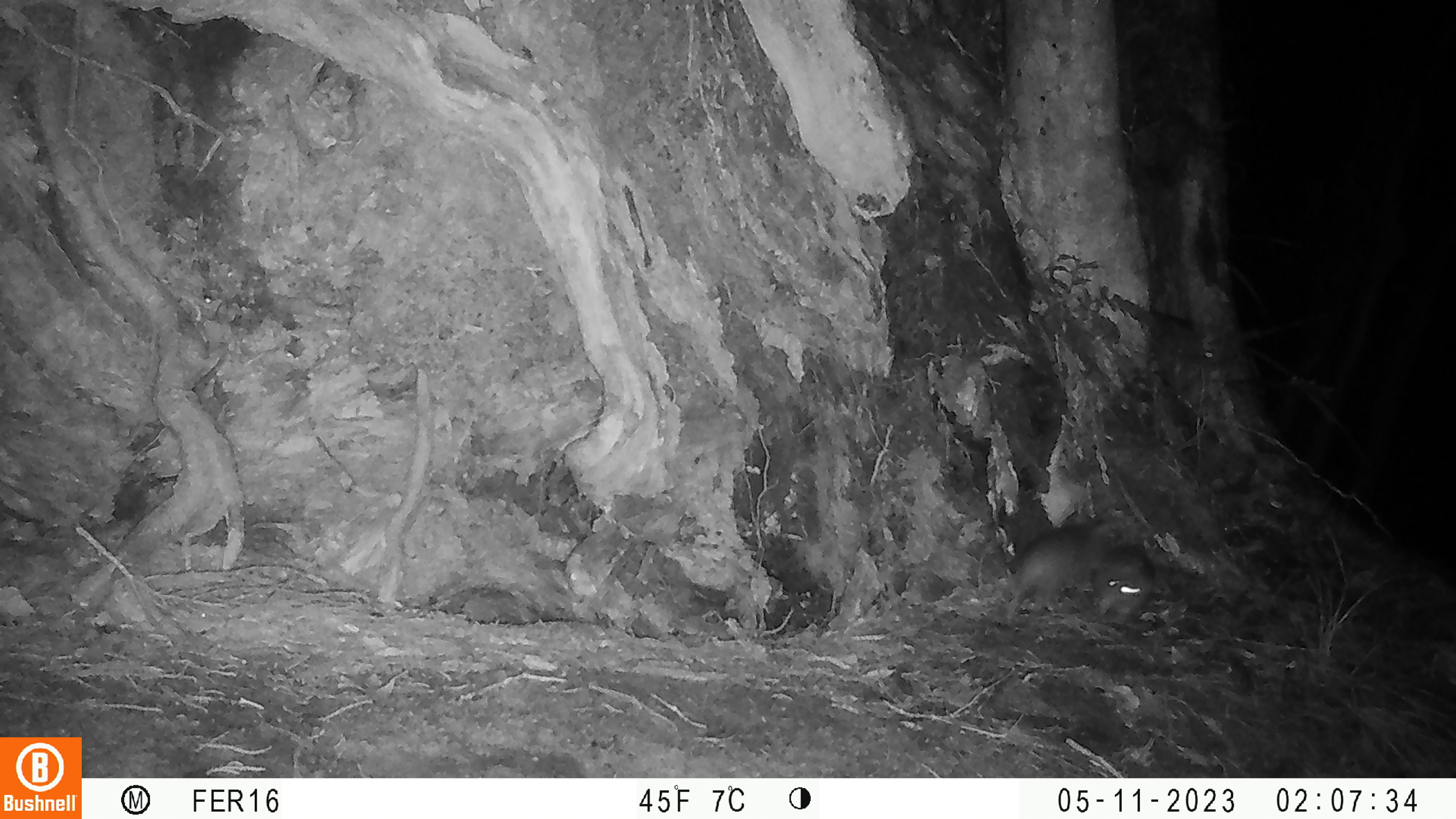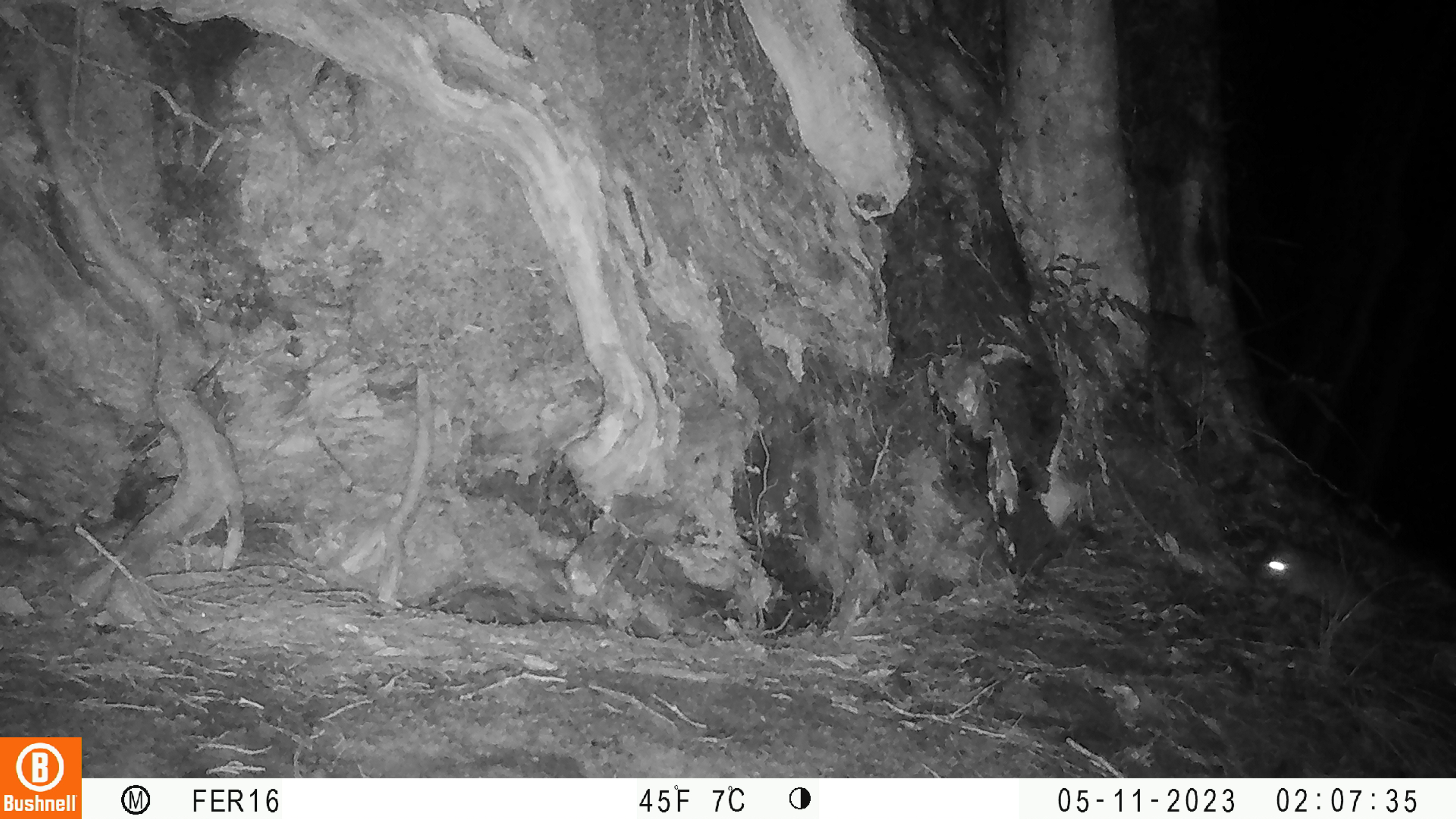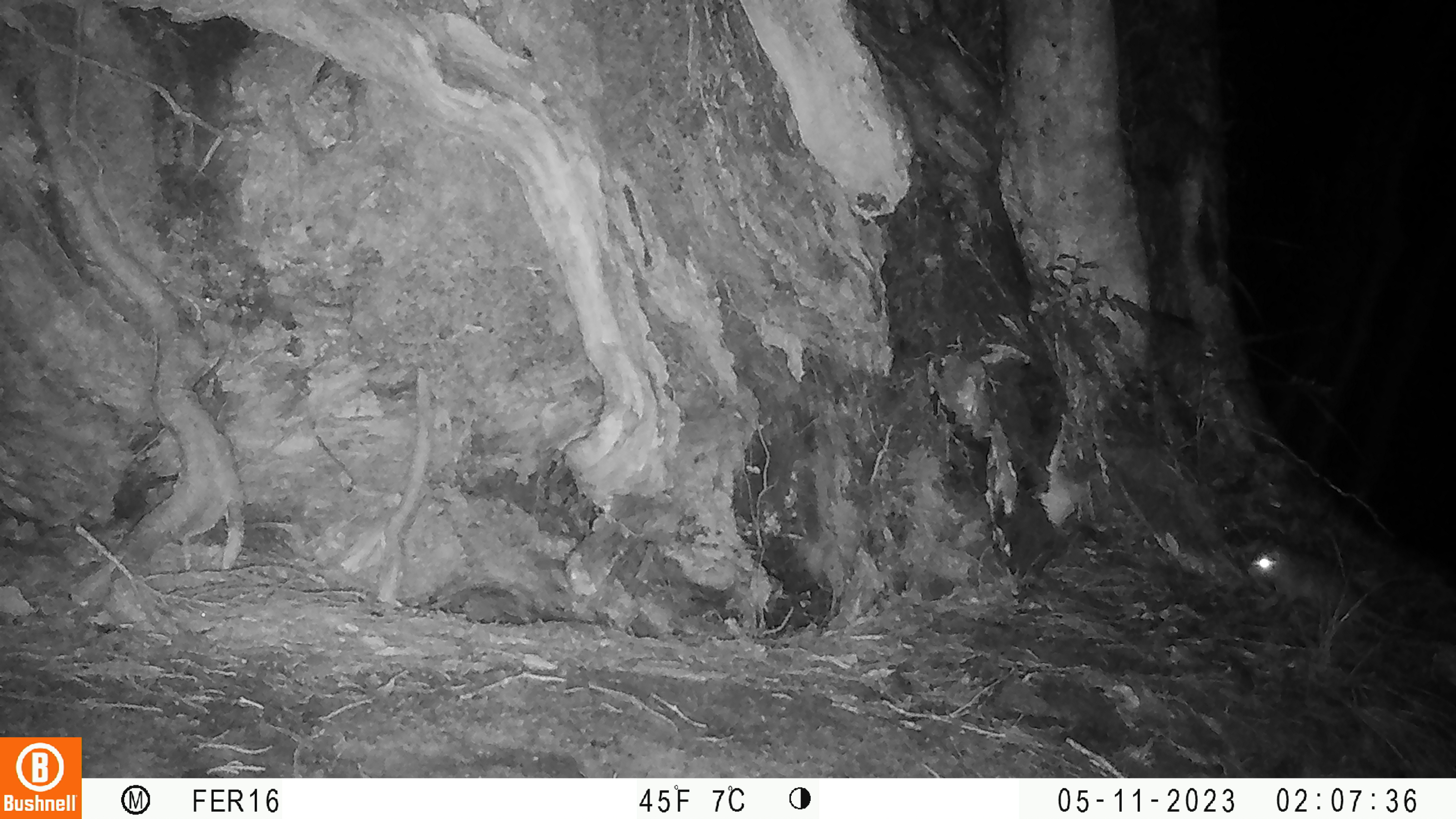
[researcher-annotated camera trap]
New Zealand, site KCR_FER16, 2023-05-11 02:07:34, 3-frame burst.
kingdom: Animalia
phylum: Chordata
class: Mammalia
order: Rodentia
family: Muridae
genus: Rattus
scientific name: Rattus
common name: rat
Rat (Rattus).